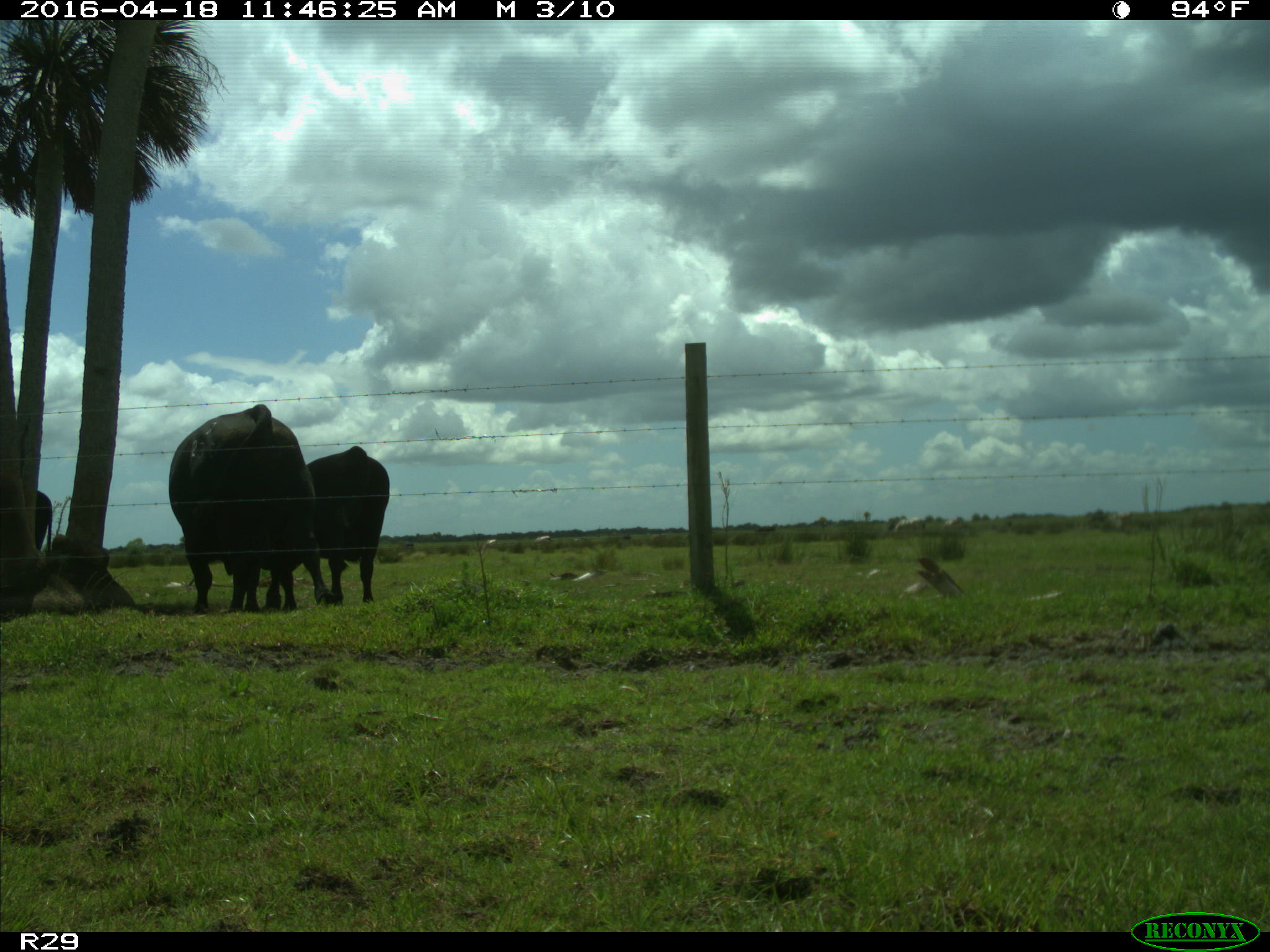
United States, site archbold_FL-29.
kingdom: Animalia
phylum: Chordata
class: Mammalia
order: Artiodactyla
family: Bovidae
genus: Bos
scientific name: Bos taurus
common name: domestic cow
Bos taurus (domestic cow).